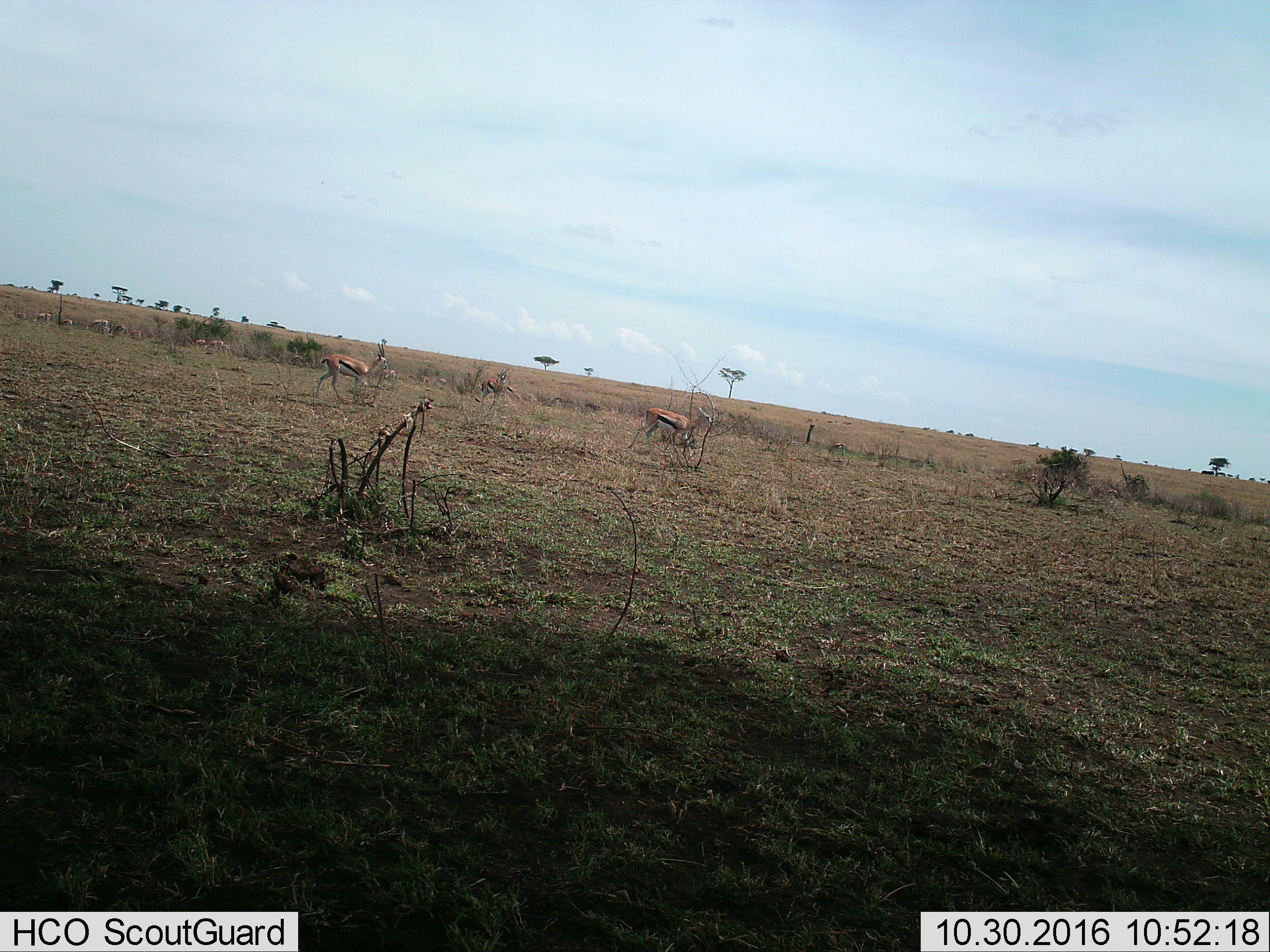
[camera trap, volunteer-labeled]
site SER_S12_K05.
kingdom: Animalia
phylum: Chordata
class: Mammalia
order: Artiodactyla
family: Bovidae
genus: Eudorcas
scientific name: Eudorcas thomsonii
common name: thomson's gazelle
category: gazellethomsons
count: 11-50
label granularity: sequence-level